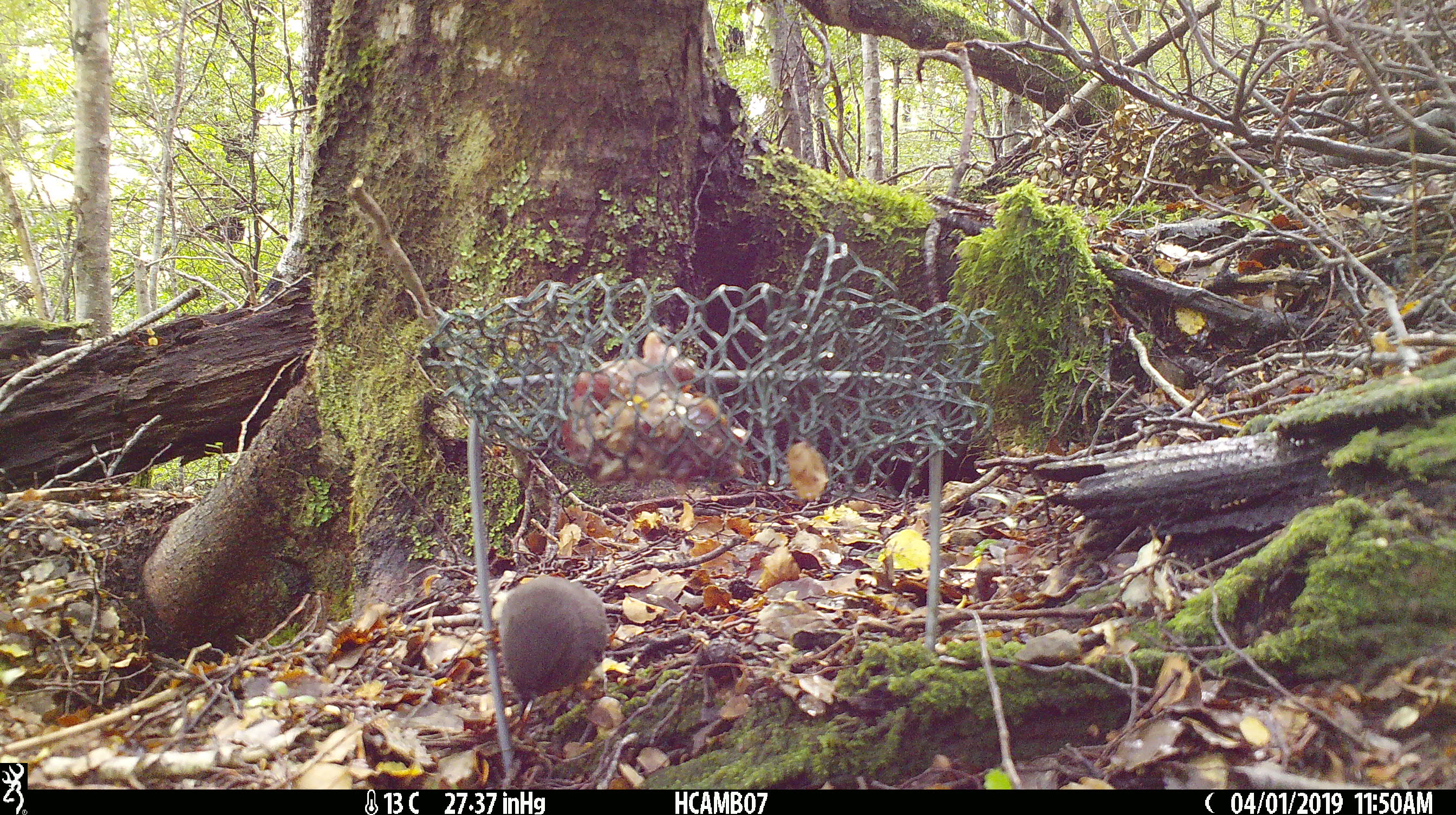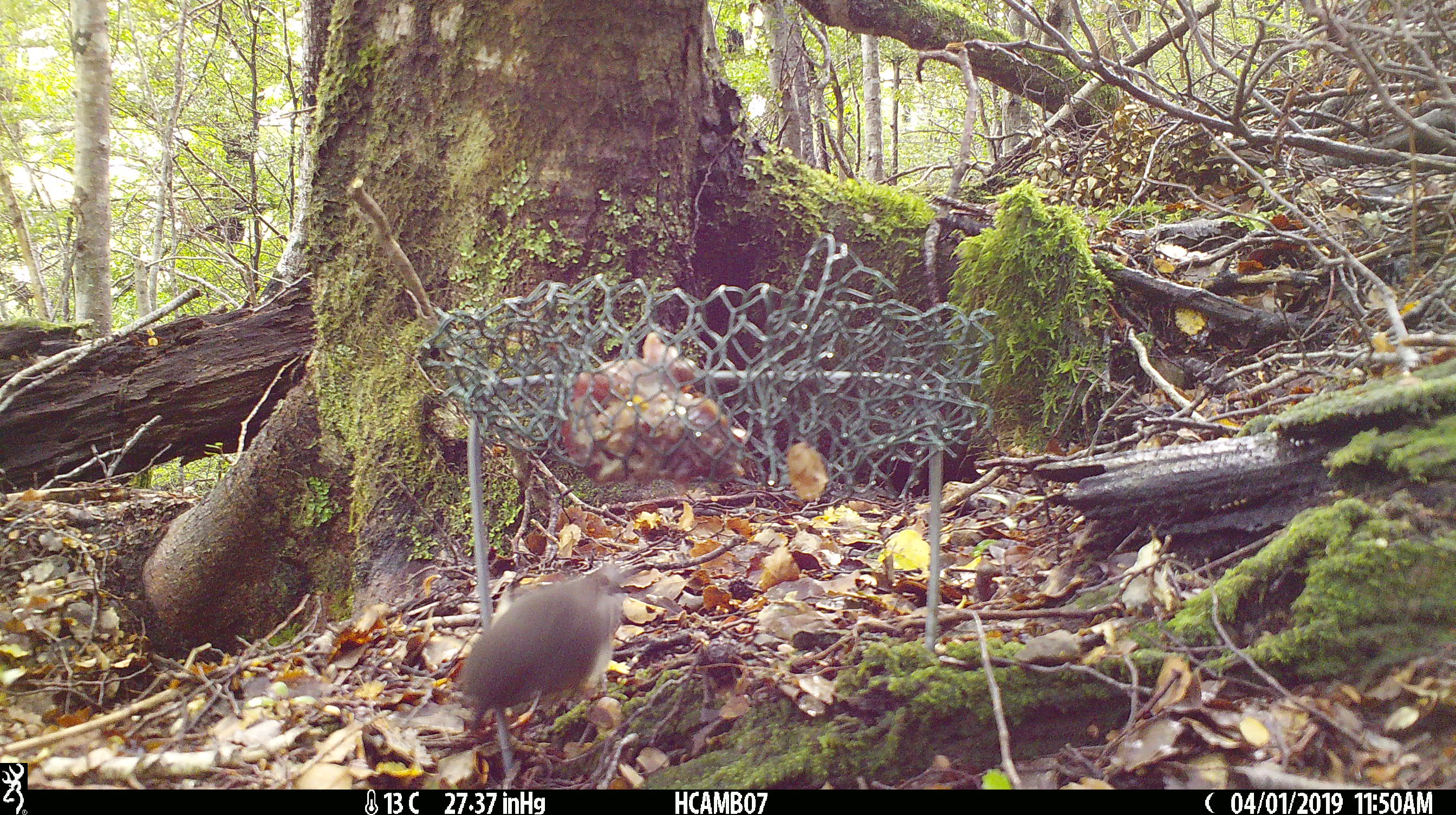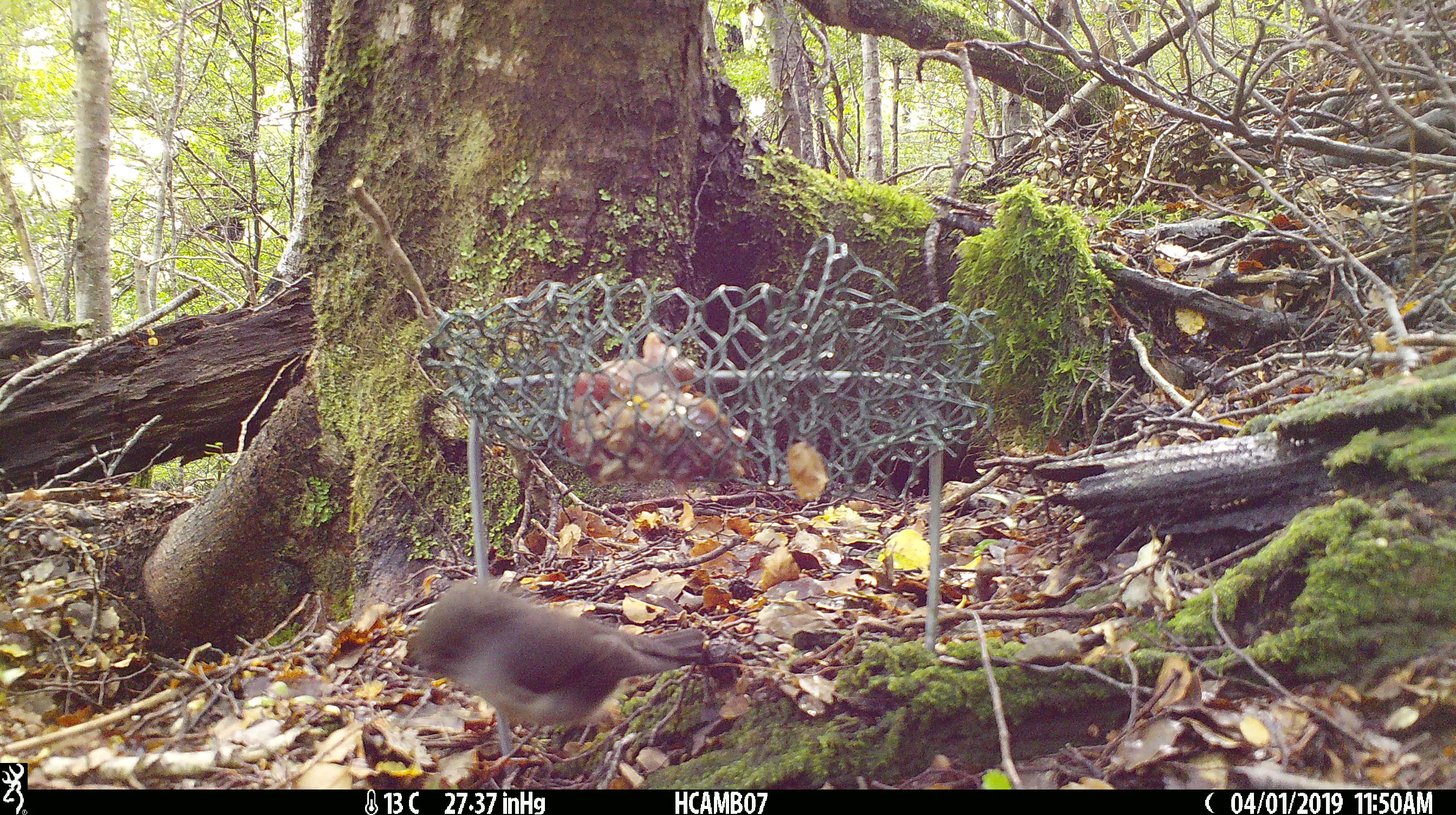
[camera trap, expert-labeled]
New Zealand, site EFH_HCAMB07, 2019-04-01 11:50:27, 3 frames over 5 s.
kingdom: Animalia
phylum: Chordata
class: Aves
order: Passeriformes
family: Petroicidae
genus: Petroica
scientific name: Petroica macrocephala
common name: tomtit